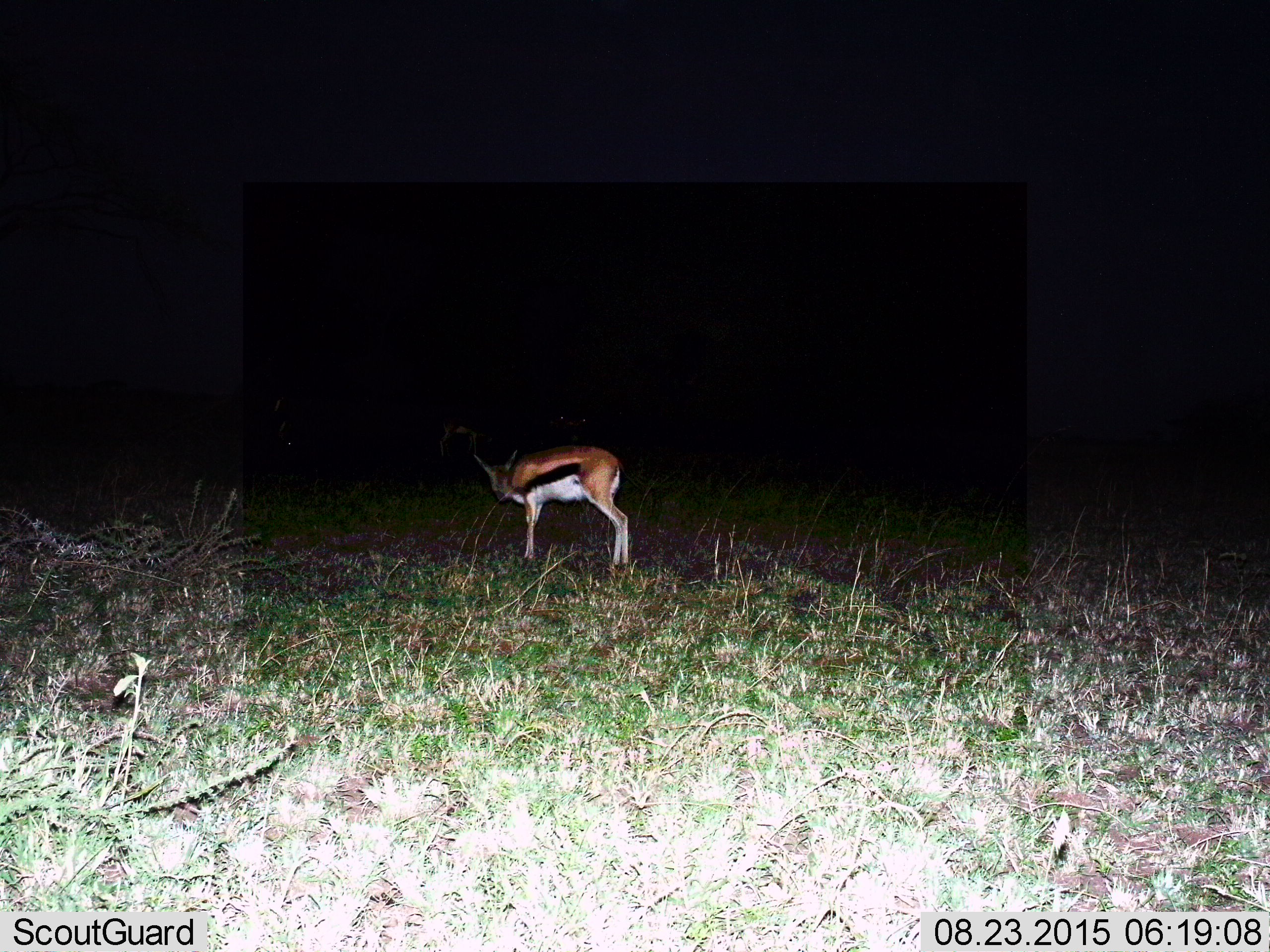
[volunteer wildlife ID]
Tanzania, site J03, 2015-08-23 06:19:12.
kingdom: Animalia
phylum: Chordata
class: Mammalia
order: Artiodactyla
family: Bovidae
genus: Eudorcas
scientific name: Eudorcas thomsonii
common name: thomson's gazelle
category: gazellethomsons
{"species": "gazellethomsons (thomson's gazelle) (Eudorcas thomsonii)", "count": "1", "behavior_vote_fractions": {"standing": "90%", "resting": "0%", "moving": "0%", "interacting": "0%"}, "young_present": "0%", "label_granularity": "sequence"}